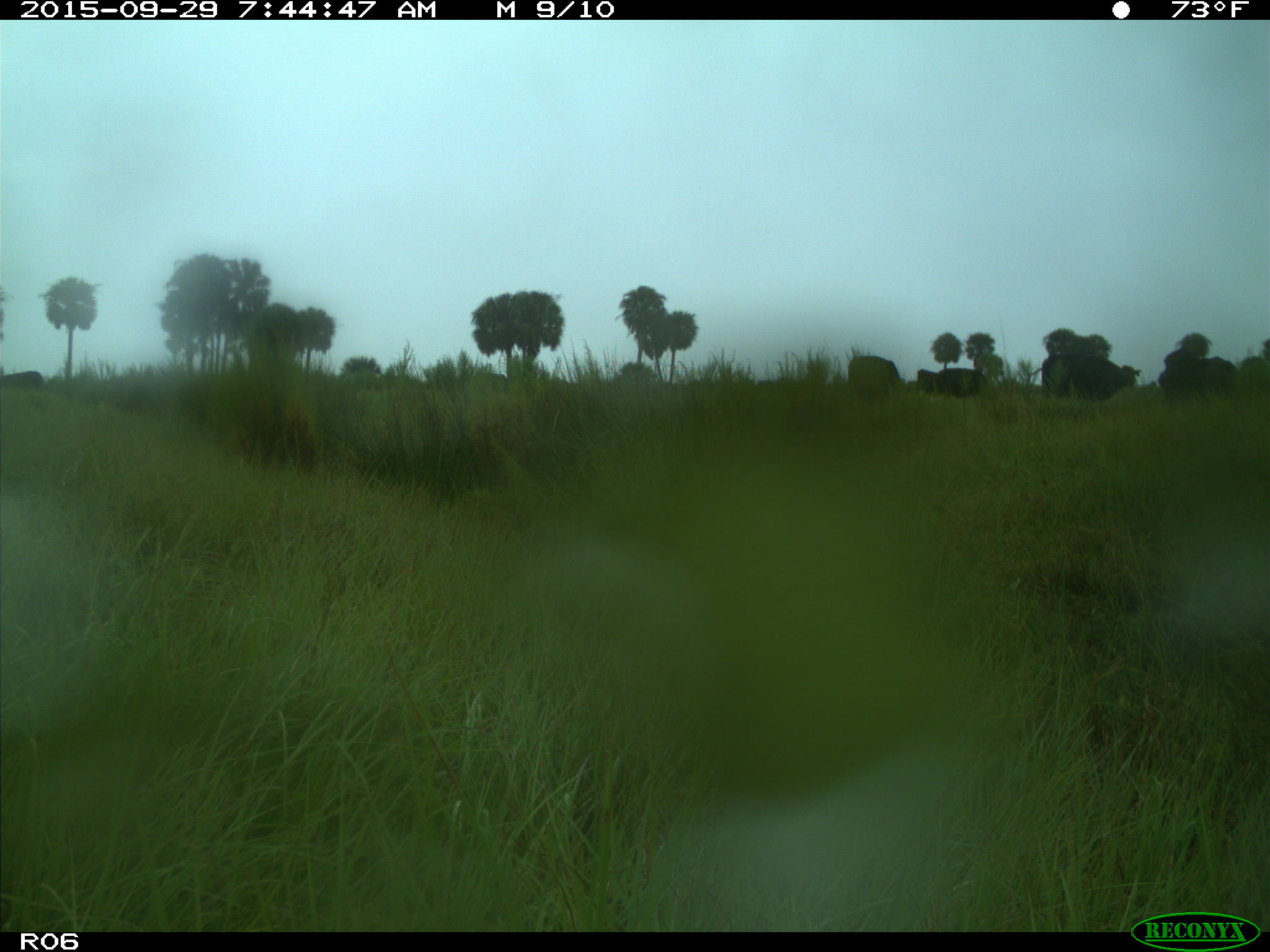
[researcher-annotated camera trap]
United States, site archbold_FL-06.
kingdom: Animalia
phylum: Chordata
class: Mammalia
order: Artiodactyla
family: Bovidae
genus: Bos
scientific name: Bos taurus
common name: domestic cow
Bos taurus (domestic cow).